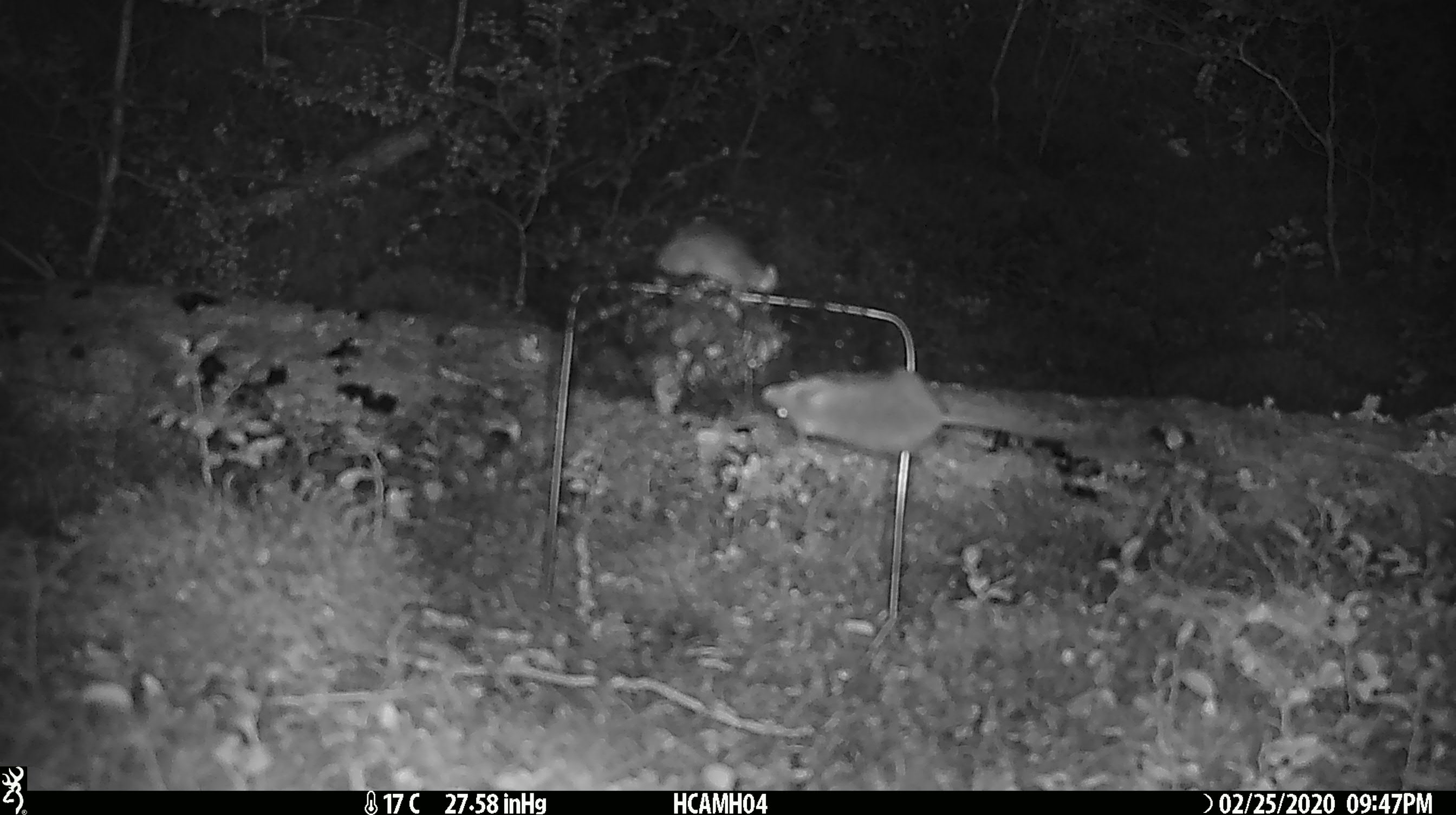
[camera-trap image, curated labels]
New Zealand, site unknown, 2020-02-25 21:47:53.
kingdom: Animalia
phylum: Chordata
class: Mammalia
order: Rodentia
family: Muridae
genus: Mus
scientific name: Mus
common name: mouse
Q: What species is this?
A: Mouse (Mus).